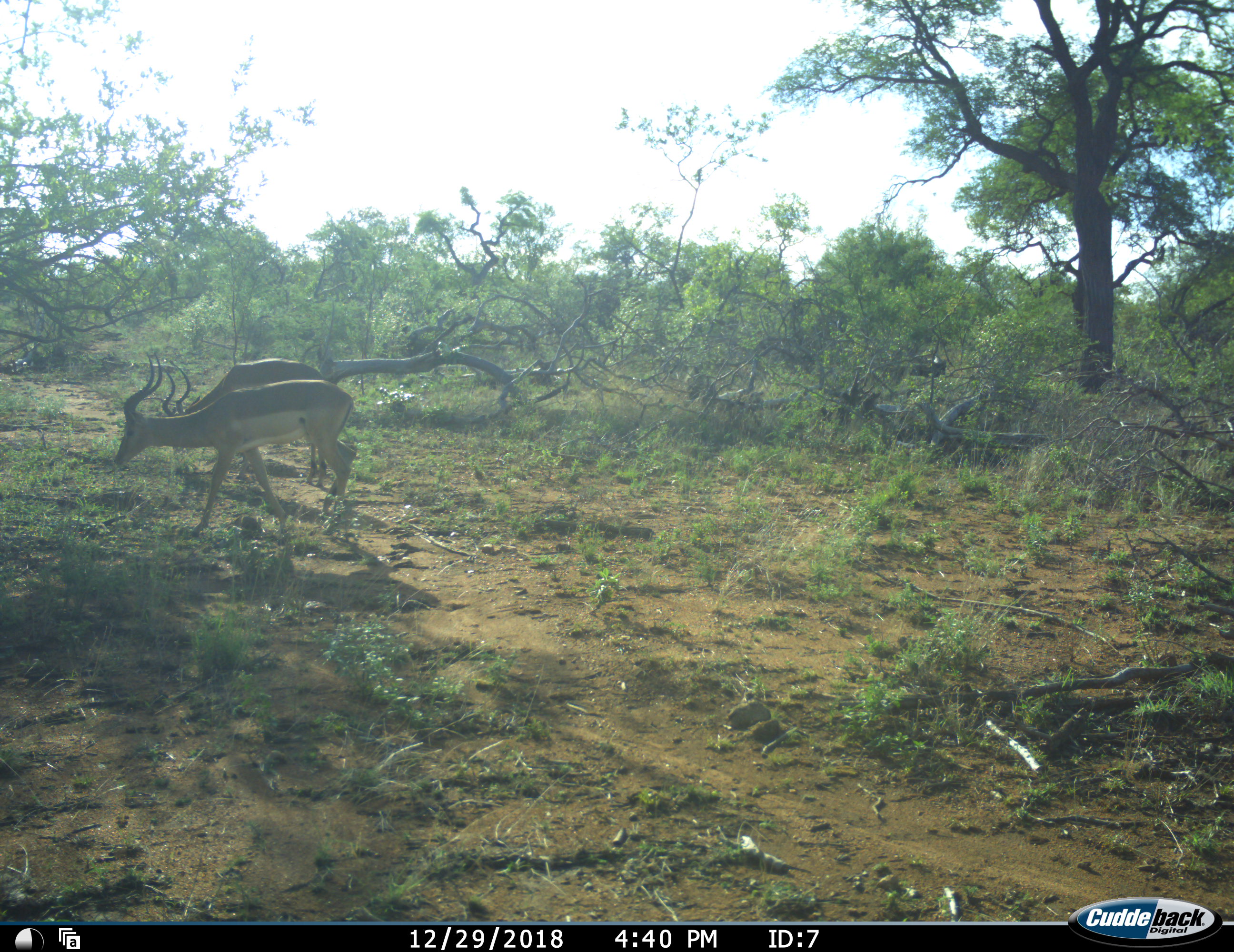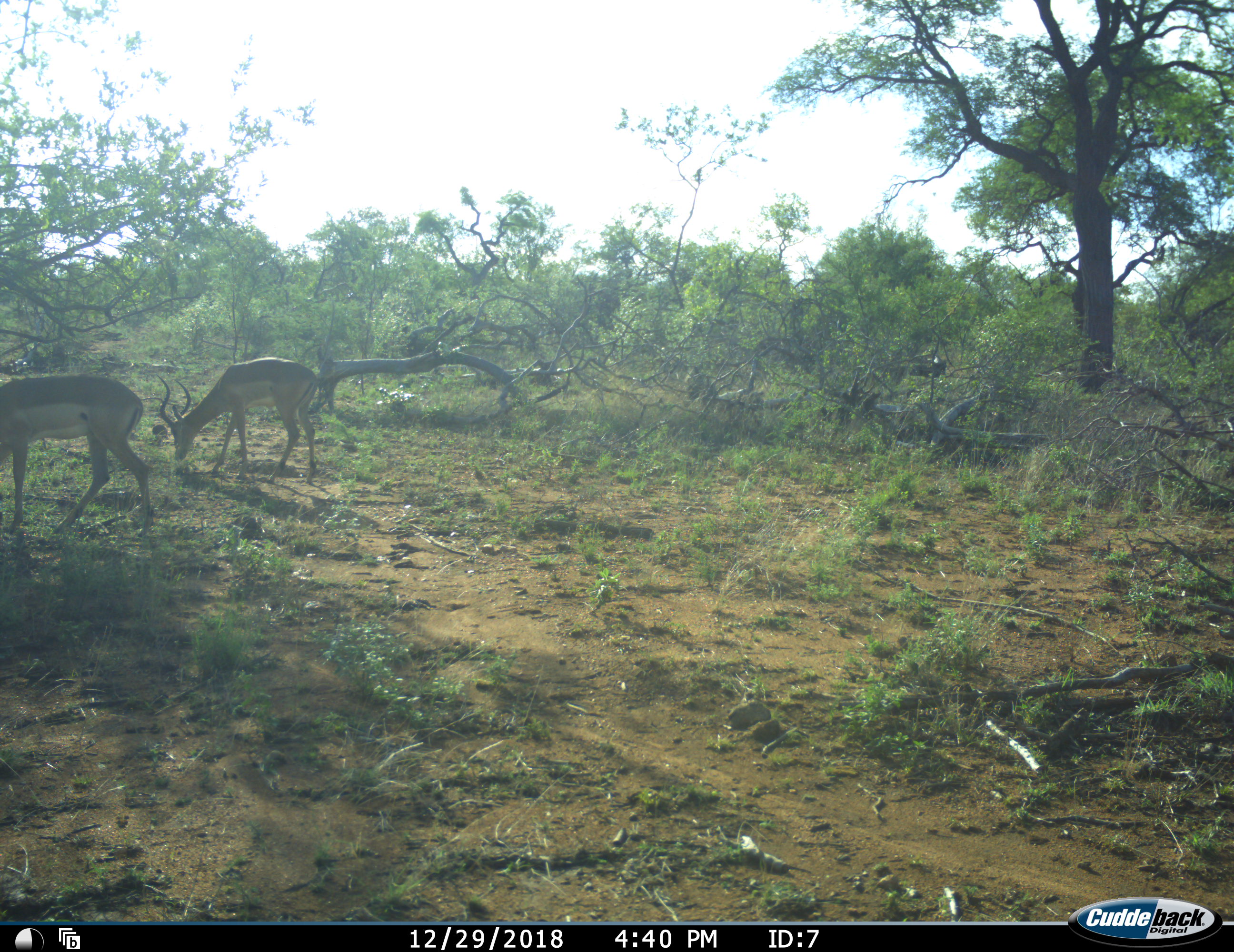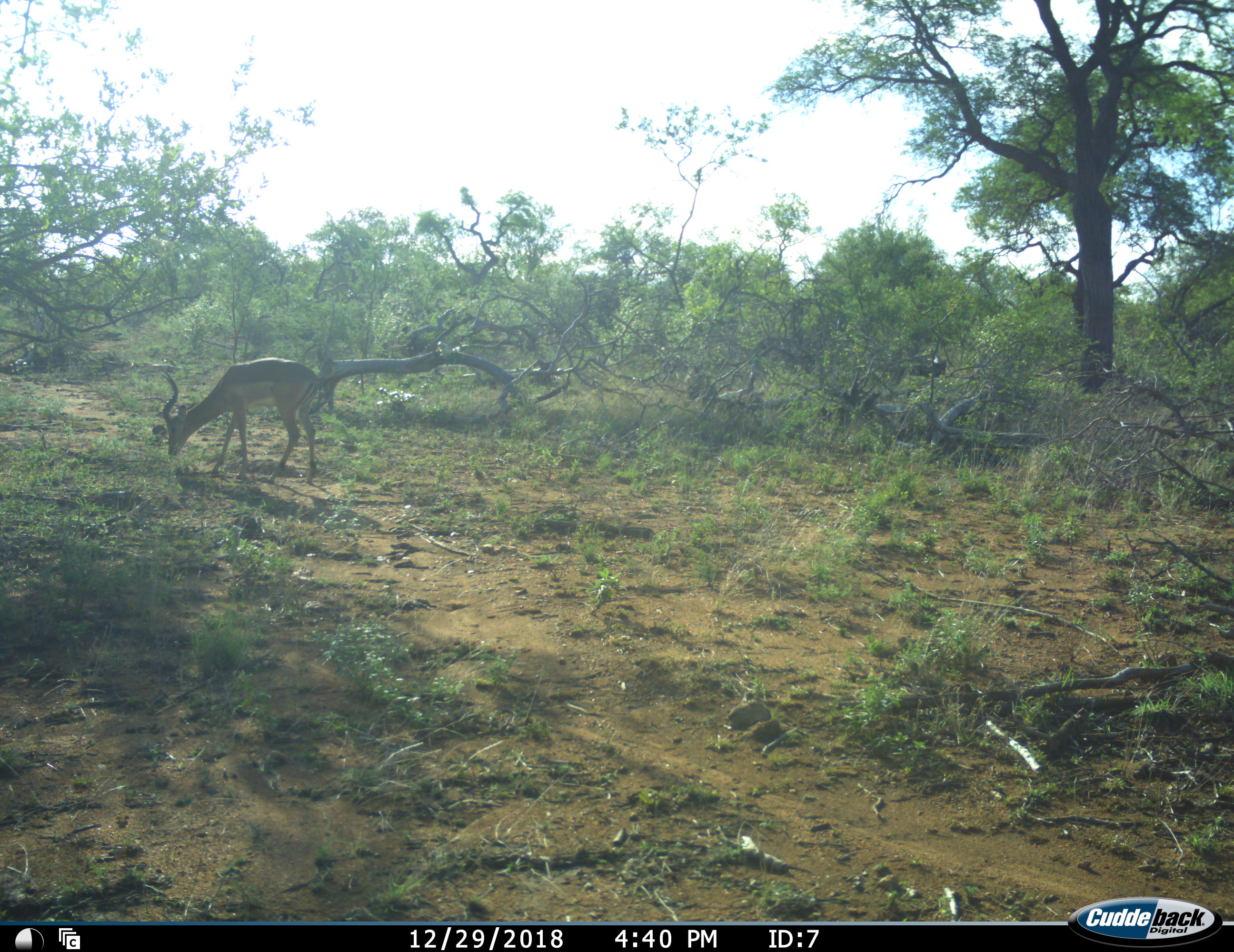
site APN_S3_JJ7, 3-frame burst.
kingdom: Animalia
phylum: Chordata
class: Mammalia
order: Artiodactyla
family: Bovidae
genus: Aepyceros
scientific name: Aepyceros melampus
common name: impala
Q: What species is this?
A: Impala (Aepyceros melampus).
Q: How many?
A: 2.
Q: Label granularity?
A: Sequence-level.